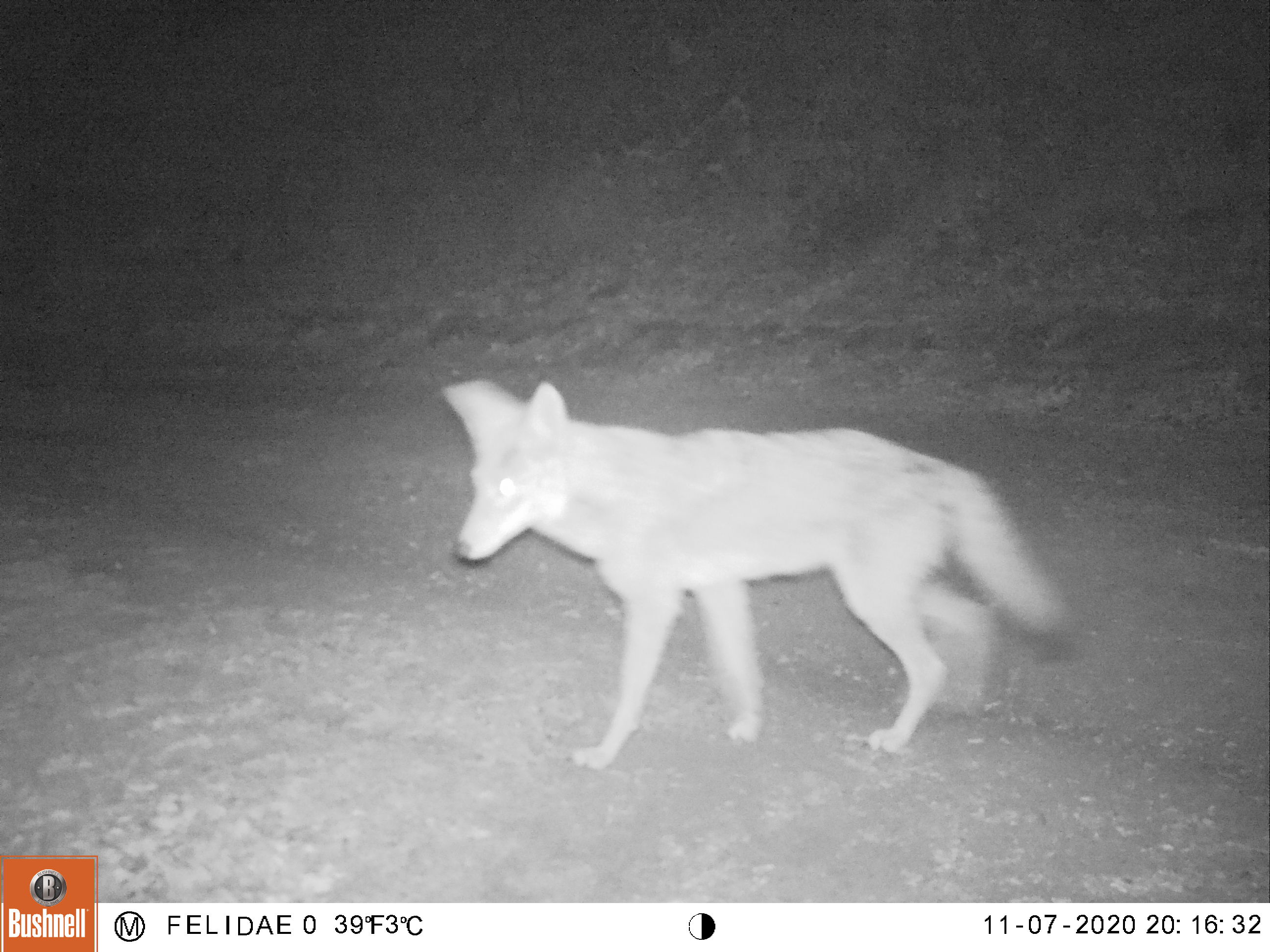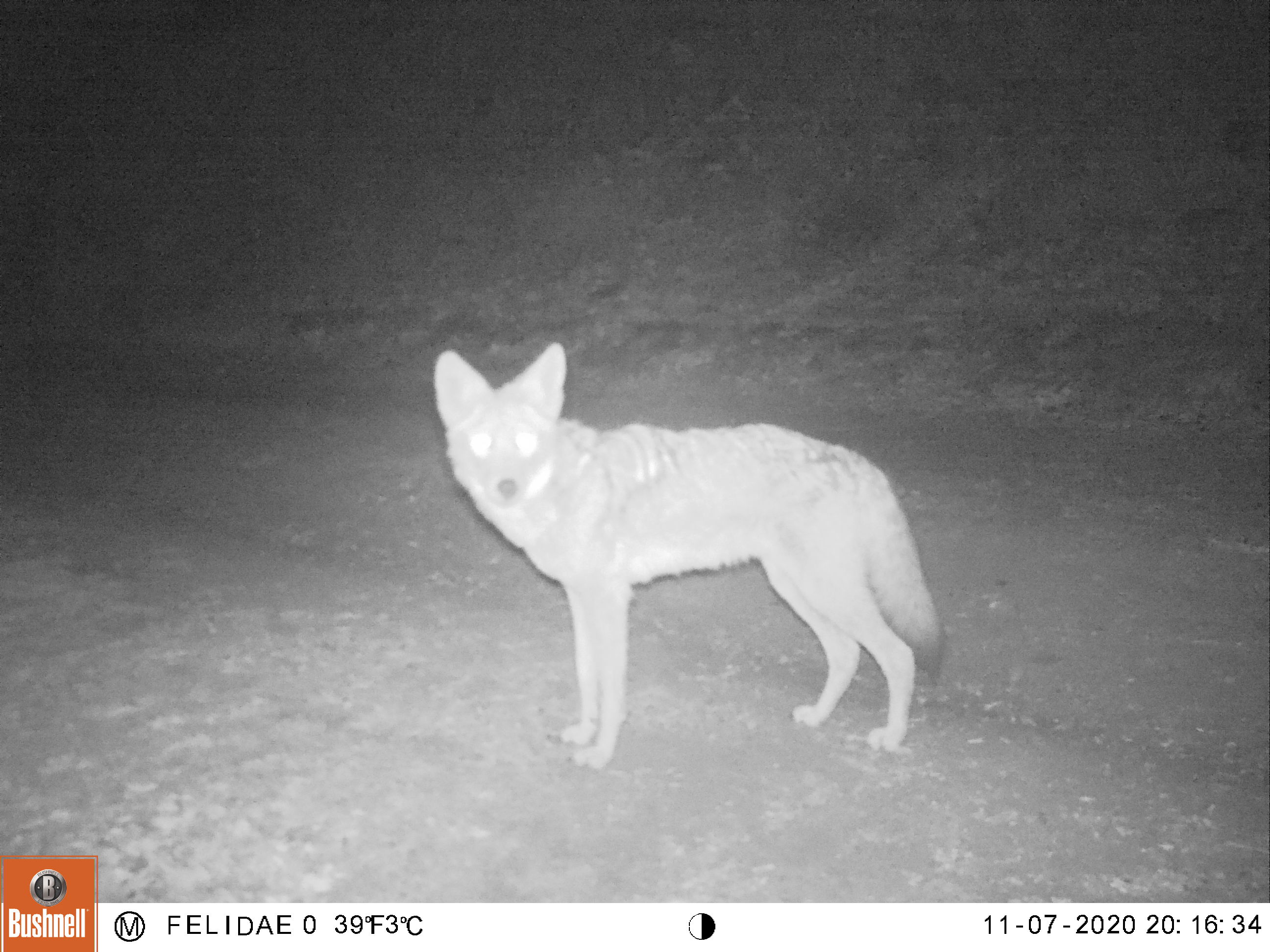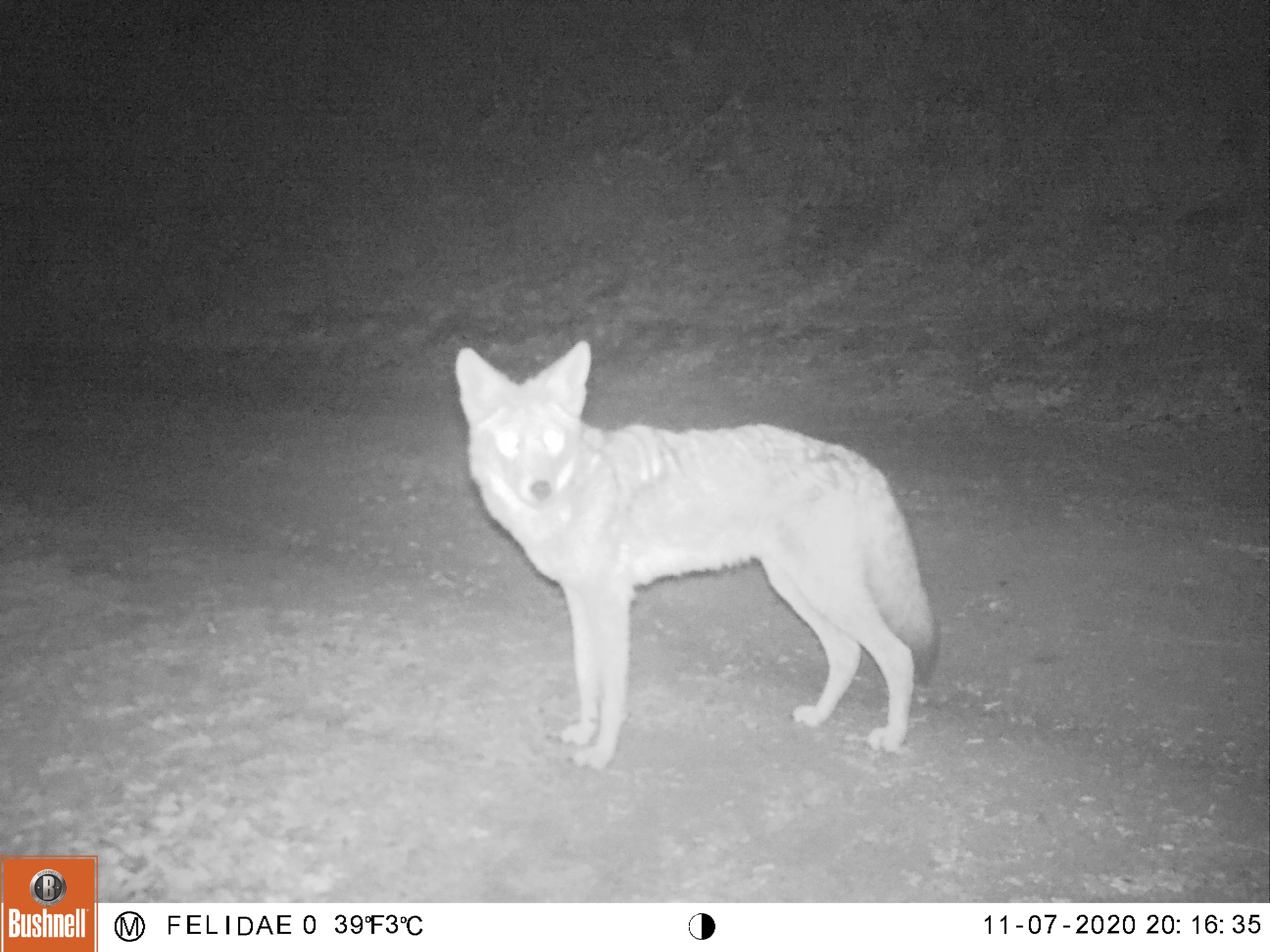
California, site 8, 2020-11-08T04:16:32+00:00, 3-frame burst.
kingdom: Animalia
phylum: Chordata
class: Mammalia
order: Carnivora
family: Canidae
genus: Canis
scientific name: Canis latrans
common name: coyote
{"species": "coyote (Canis latrans)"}